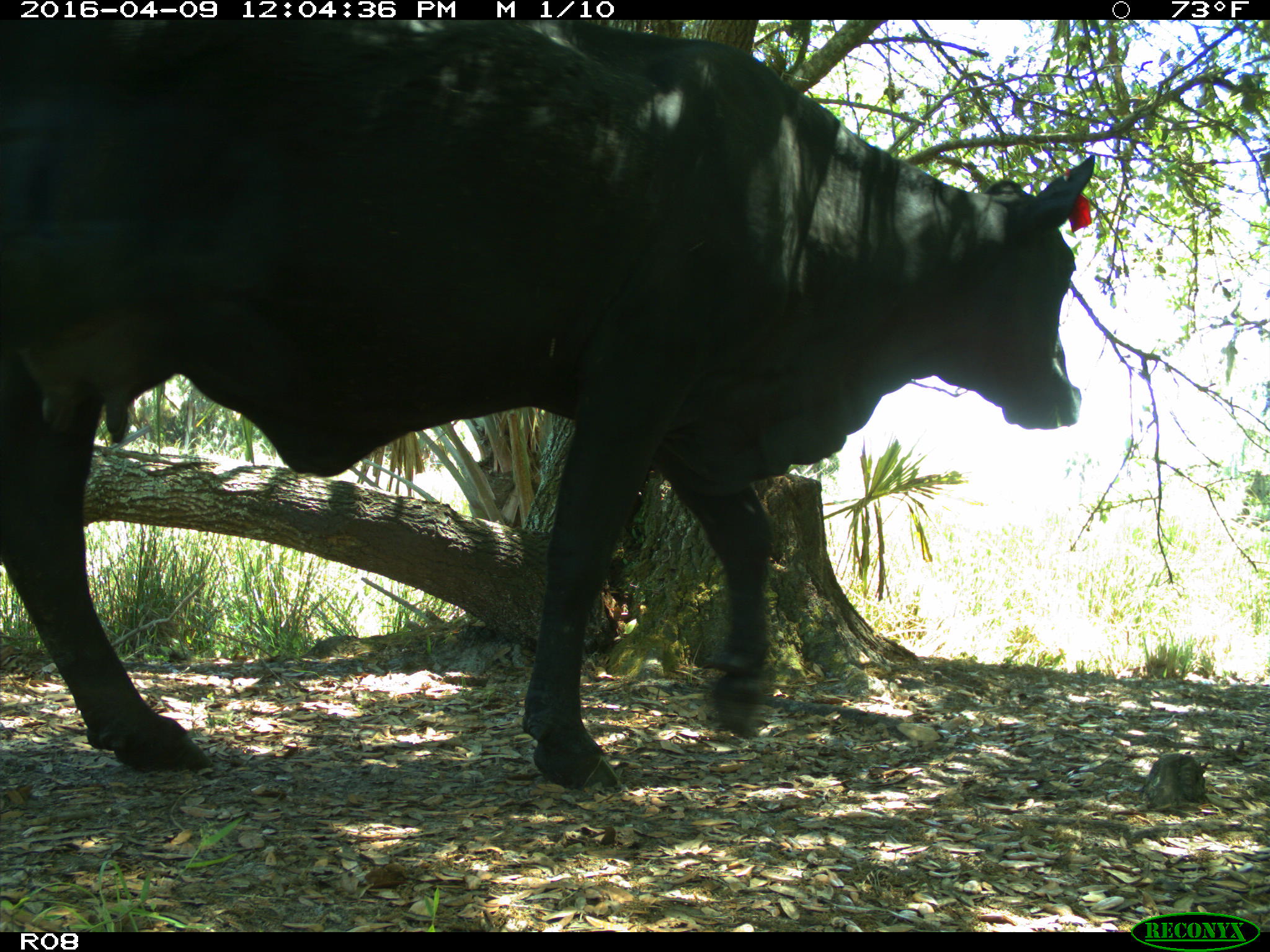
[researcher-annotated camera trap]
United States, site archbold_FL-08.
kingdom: Animalia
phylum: Chordata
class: Mammalia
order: Artiodactyla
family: Bovidae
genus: Bos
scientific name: Bos taurus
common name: domestic cow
Bos taurus (domestic cow).